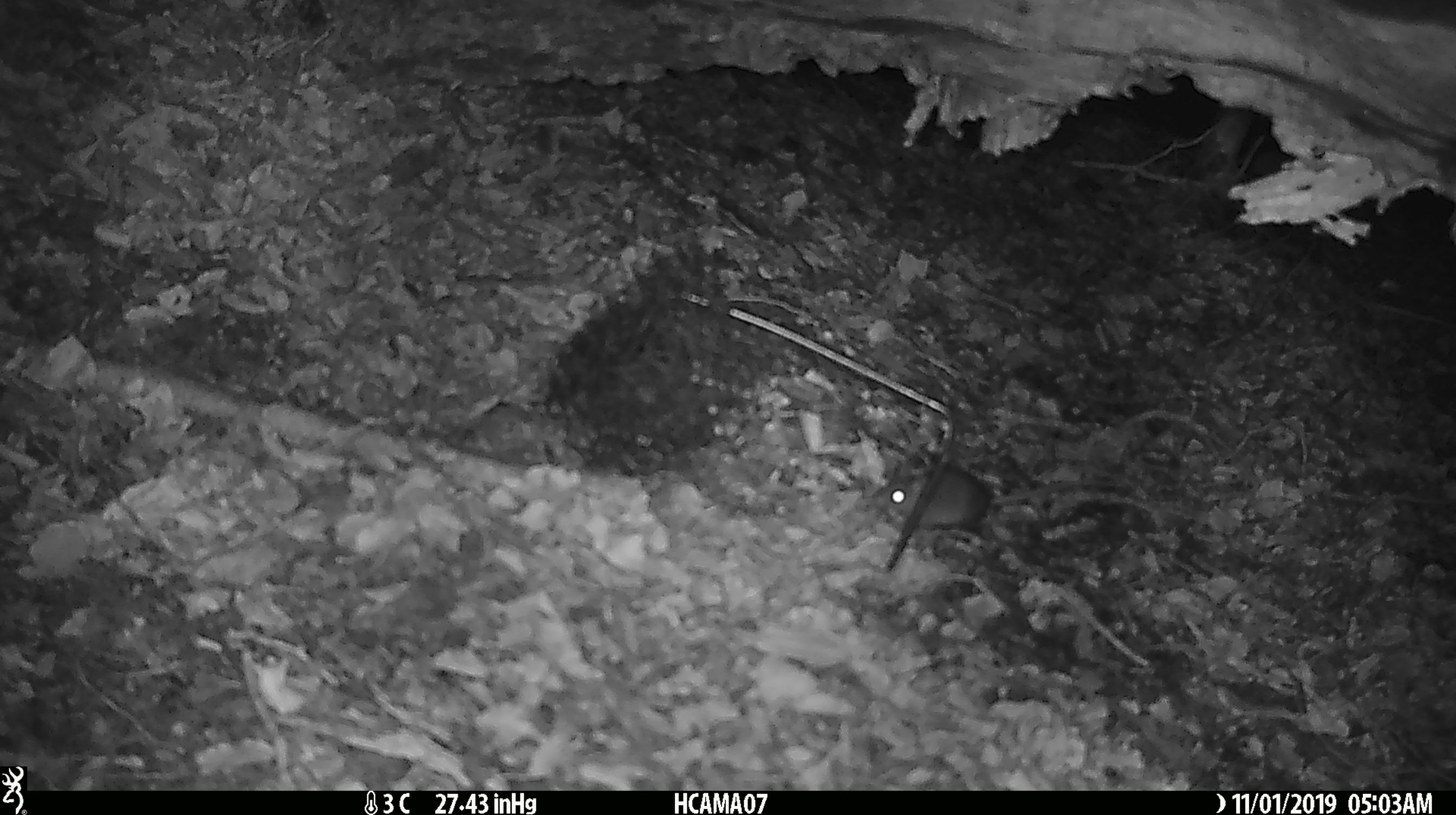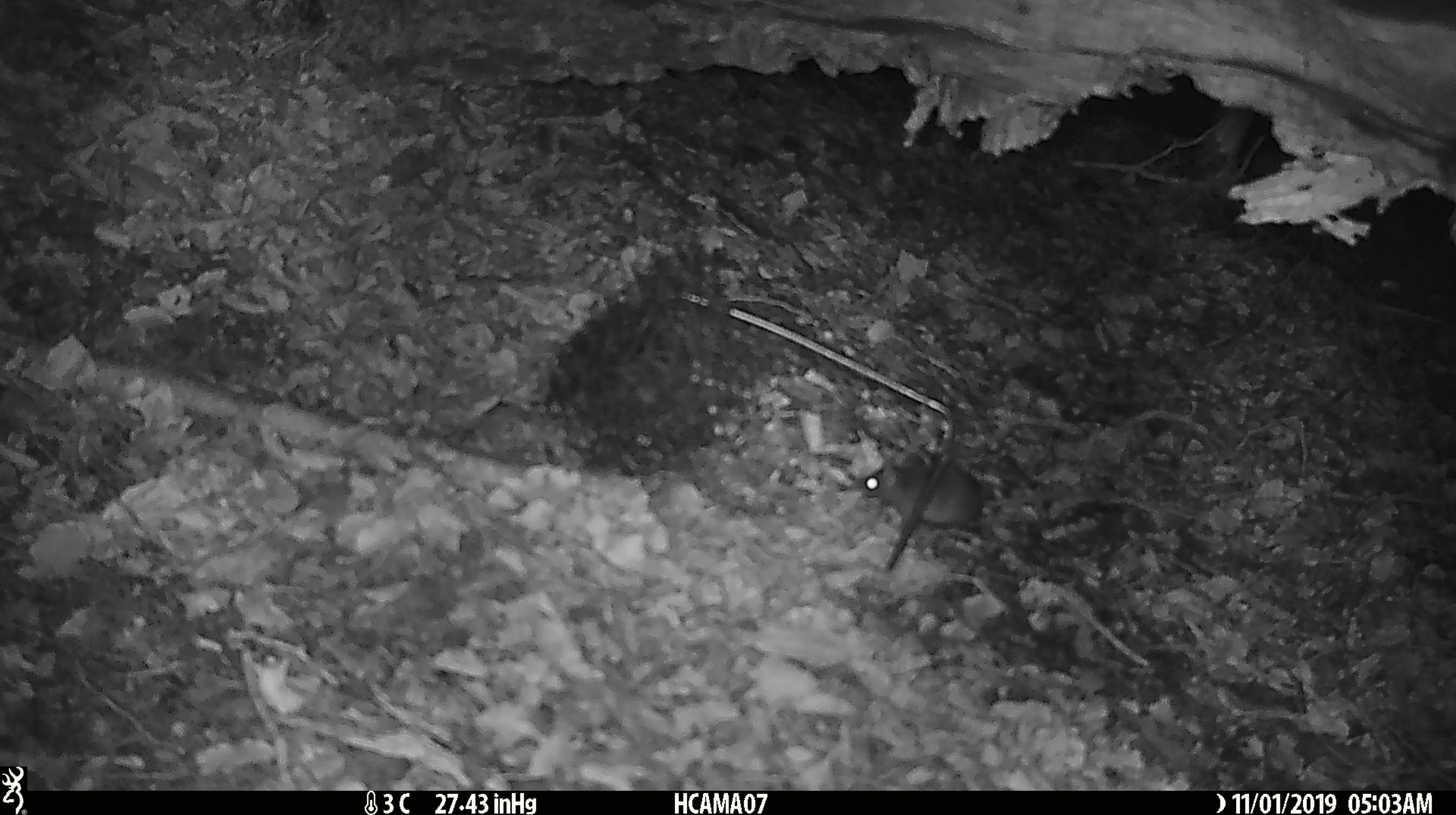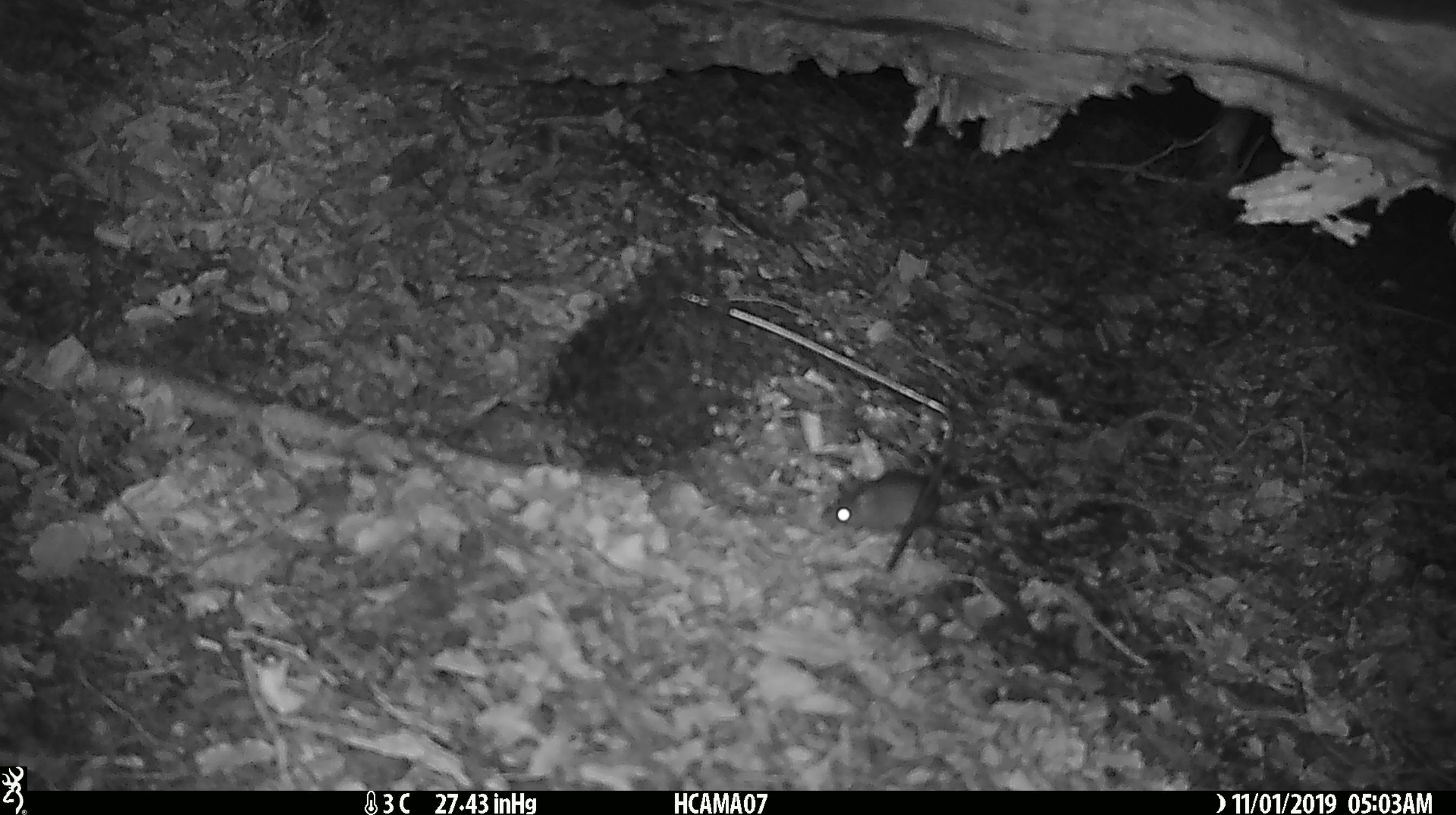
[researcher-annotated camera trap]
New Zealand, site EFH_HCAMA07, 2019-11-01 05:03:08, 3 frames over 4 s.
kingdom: Animalia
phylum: Chordata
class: Mammalia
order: Rodentia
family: Muridae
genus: Mus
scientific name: Mus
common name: mouse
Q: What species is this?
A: Mouse (Mus).